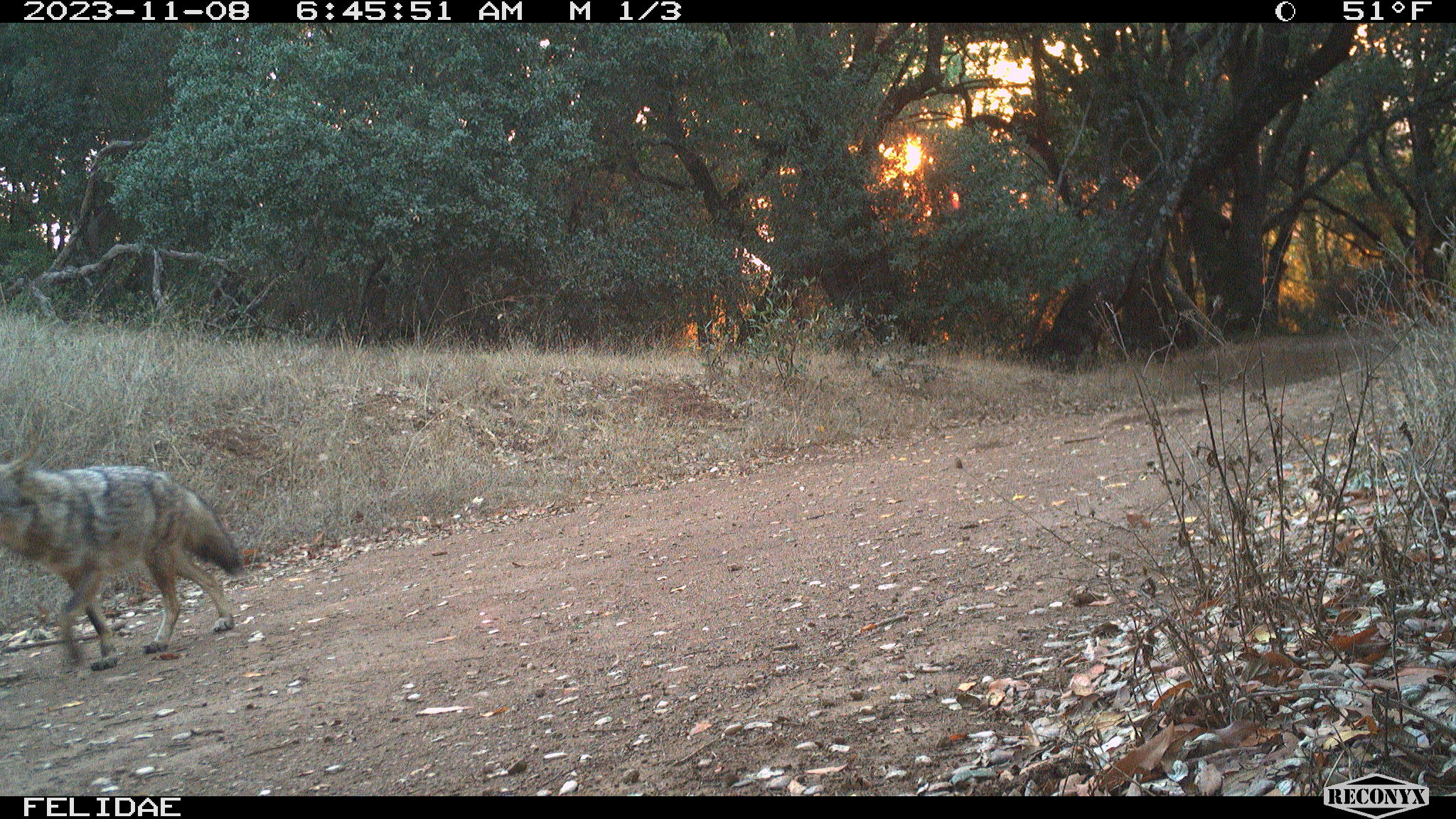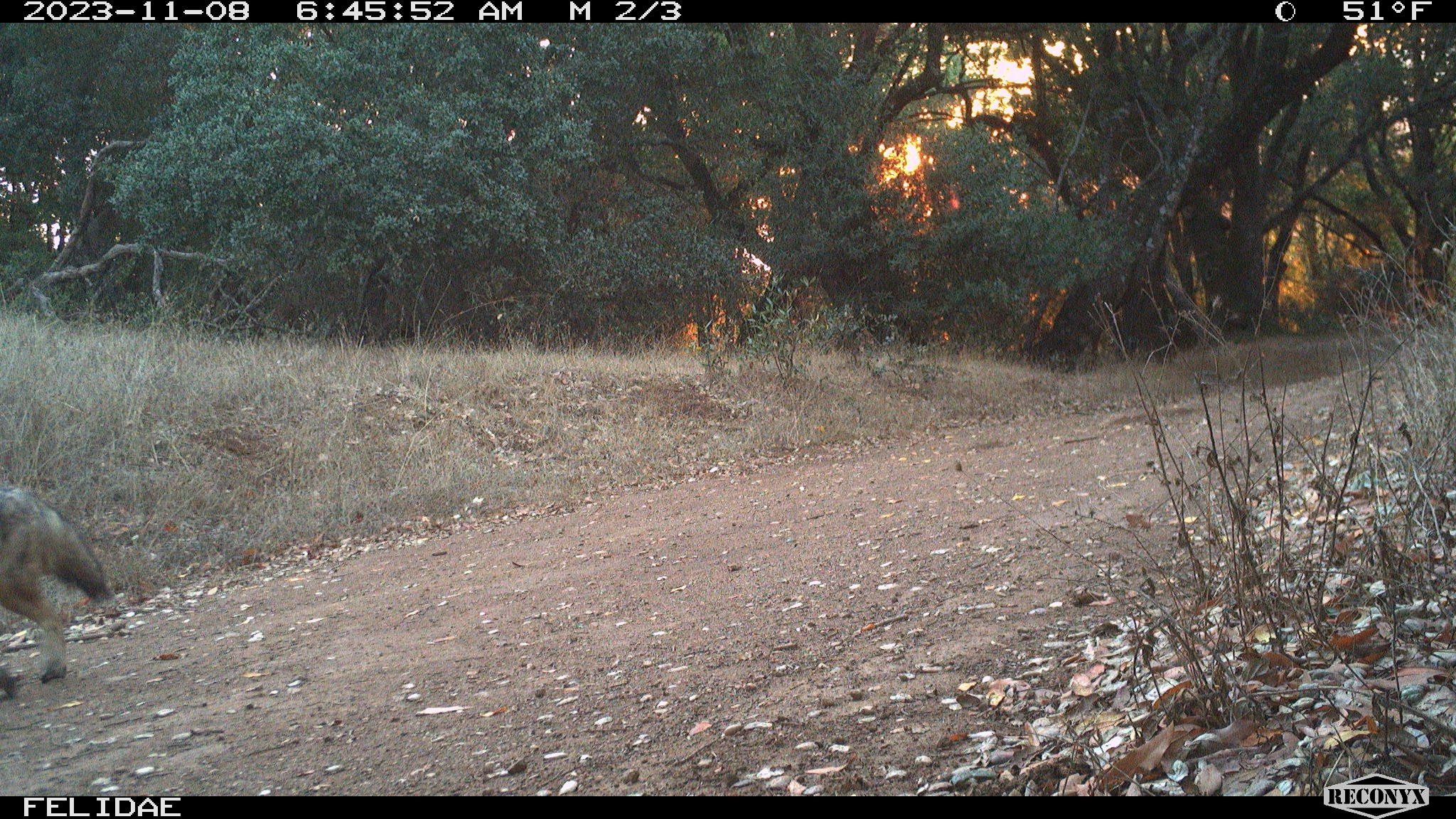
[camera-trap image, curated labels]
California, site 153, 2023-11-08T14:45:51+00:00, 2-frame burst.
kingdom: Animalia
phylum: Chordata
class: Mammalia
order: Carnivora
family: Canidae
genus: Canis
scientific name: Canis latrans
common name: coyote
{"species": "coyote (Canis latrans)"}